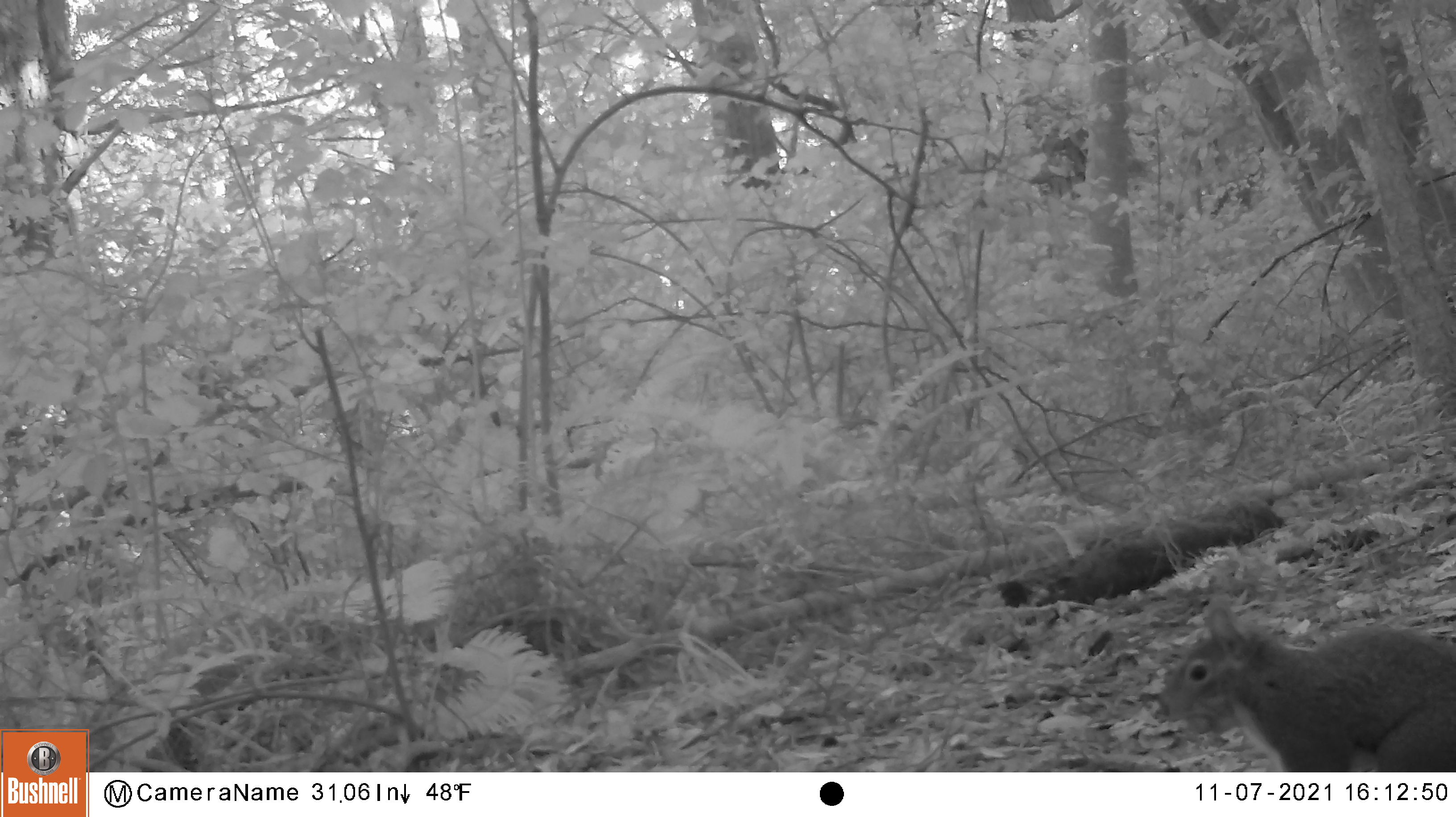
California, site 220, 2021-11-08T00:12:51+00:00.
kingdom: Animalia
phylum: Chordata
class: Mammalia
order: Rodentia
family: Sciuridae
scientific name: Sciuridae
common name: squirrel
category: unknown squirrel